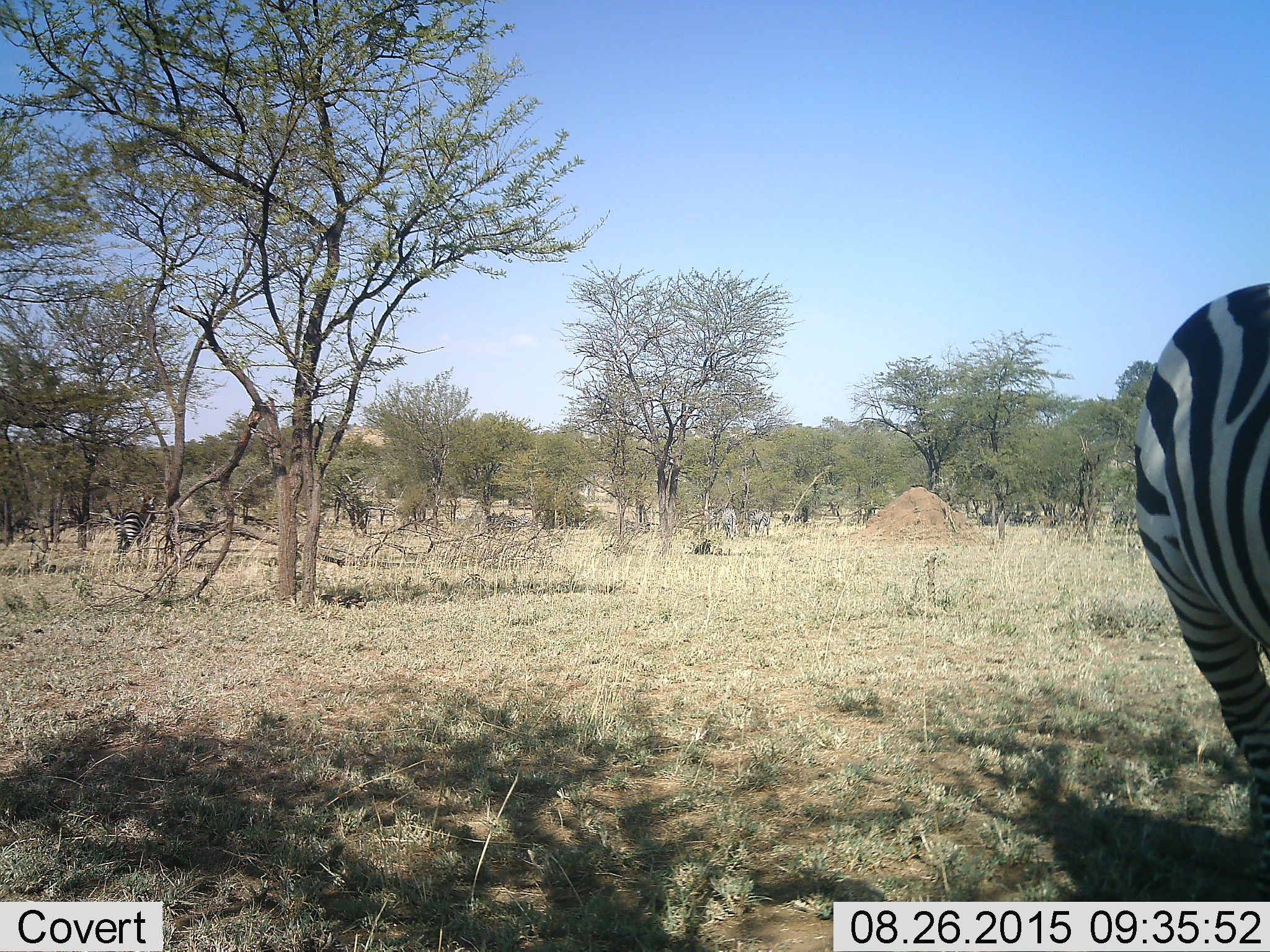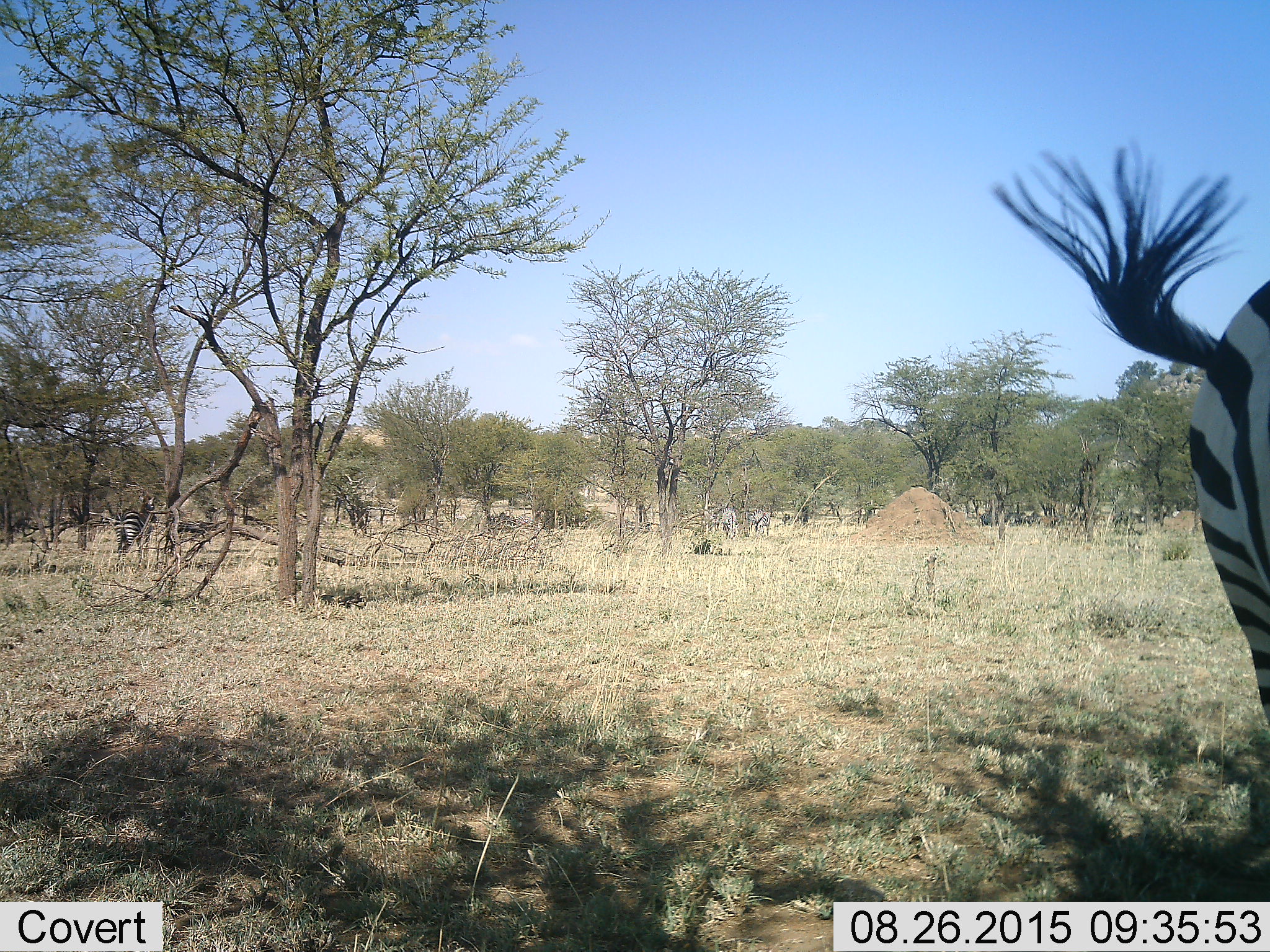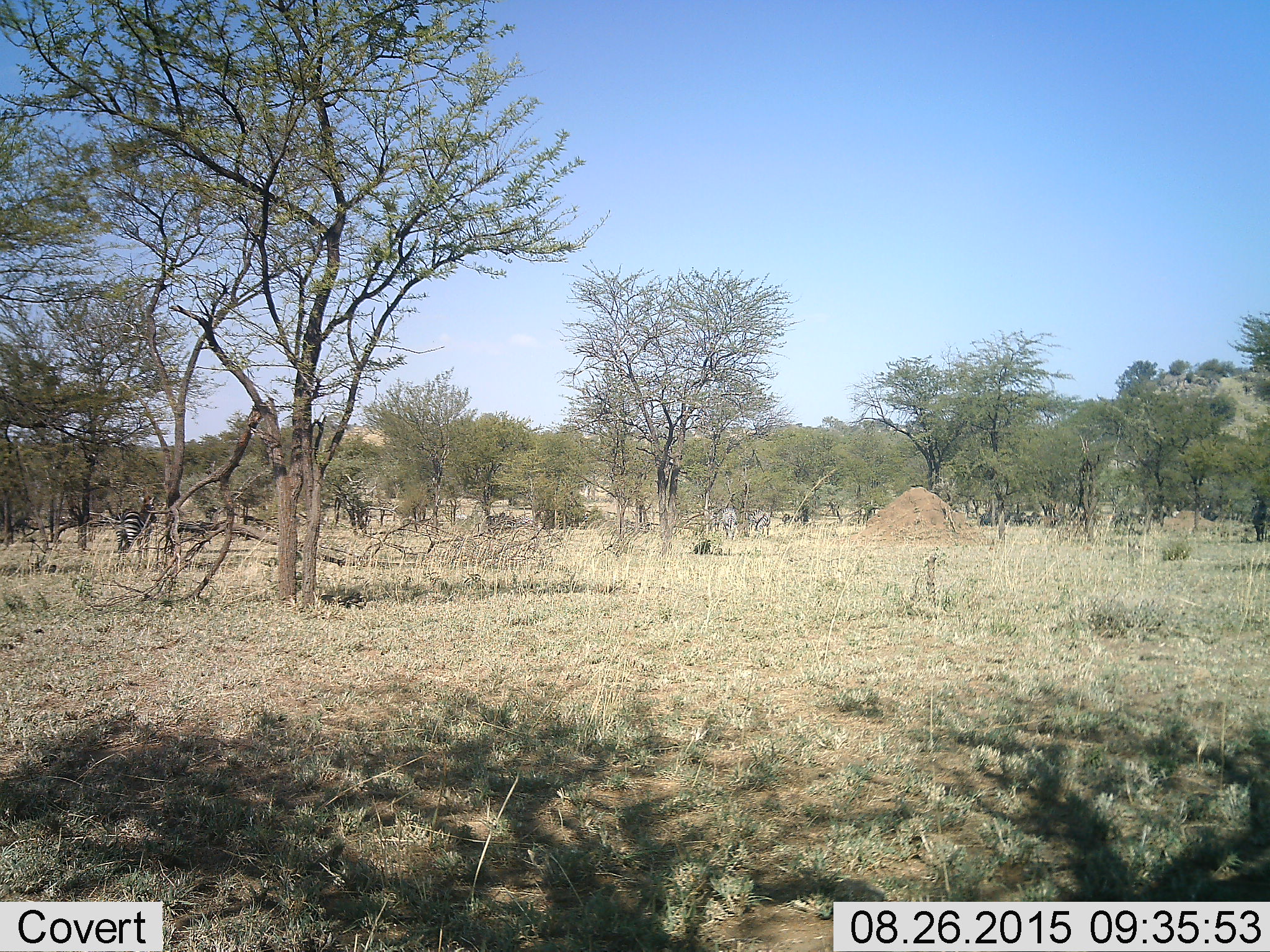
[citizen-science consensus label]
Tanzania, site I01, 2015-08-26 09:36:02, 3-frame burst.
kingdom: Animalia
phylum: Chordata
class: Mammalia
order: Perissodactyla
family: Equidae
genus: Equus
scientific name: Equus quagga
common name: plains zebra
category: zebra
Zebra (plains zebra) (Equus quagga), count 4. Behavior (volunteer vote fractions): standing 50%, resting 0%, moving 60%, interacting 0%. Young present (vote fraction): 0%. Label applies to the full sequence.